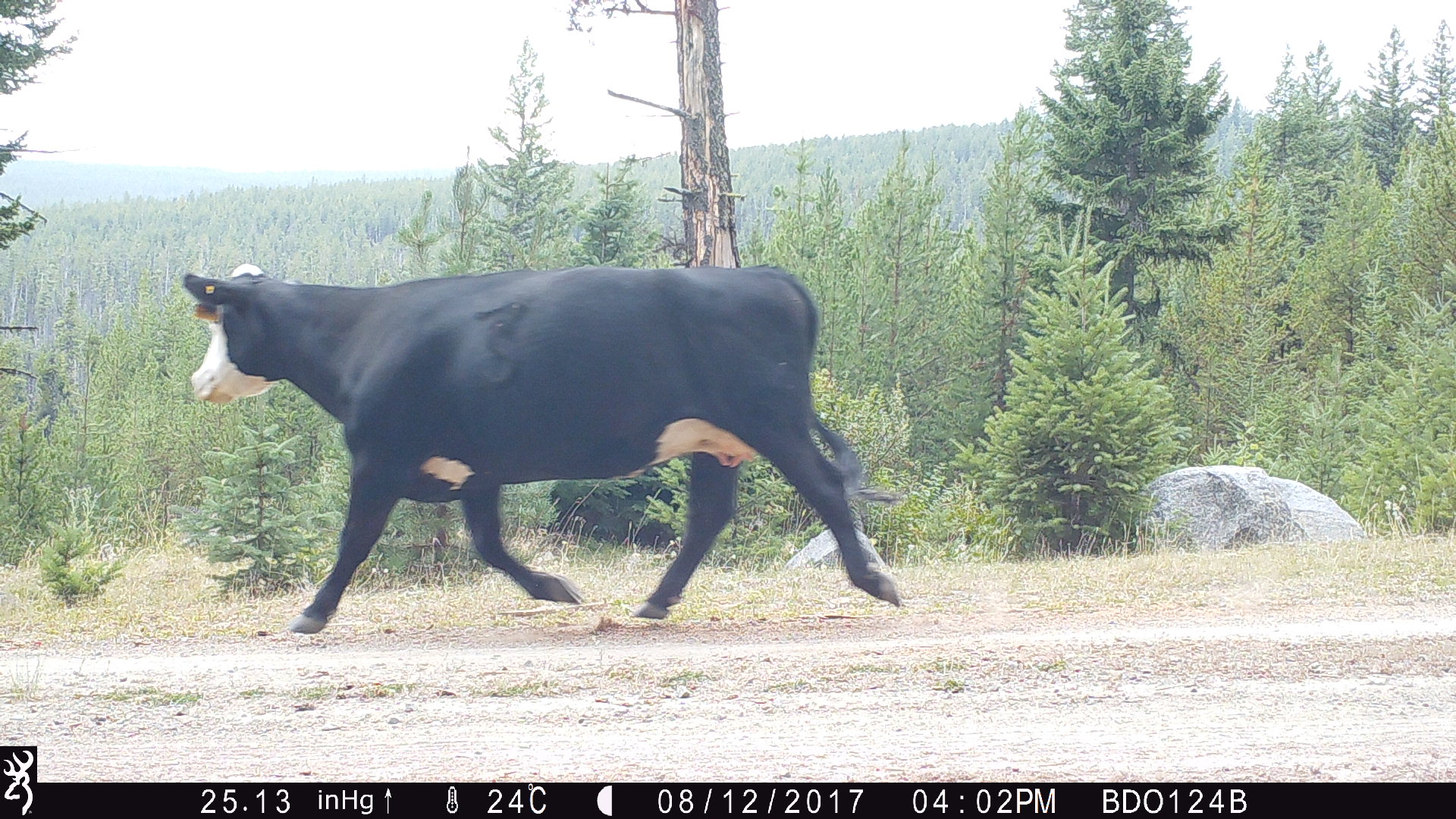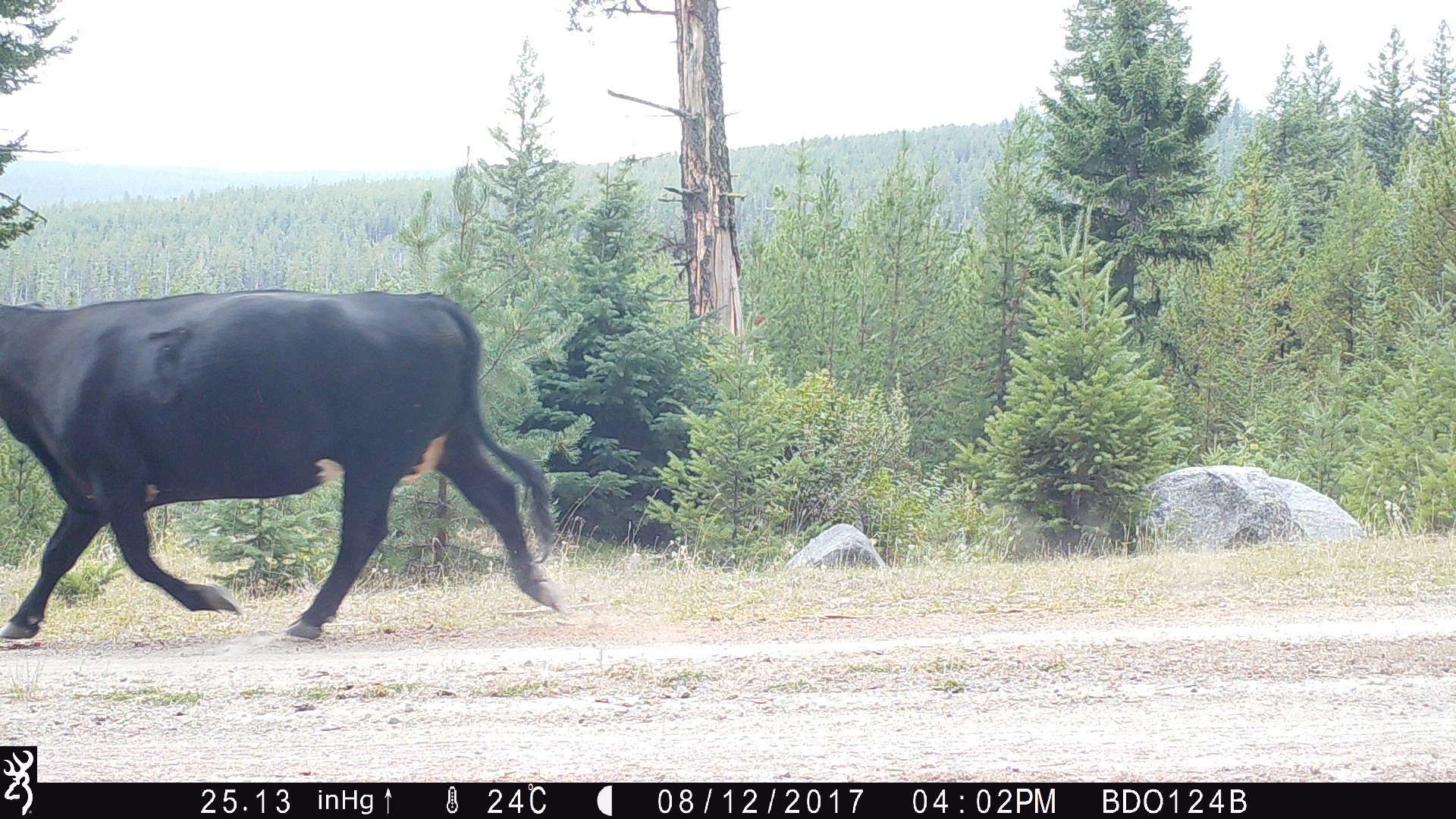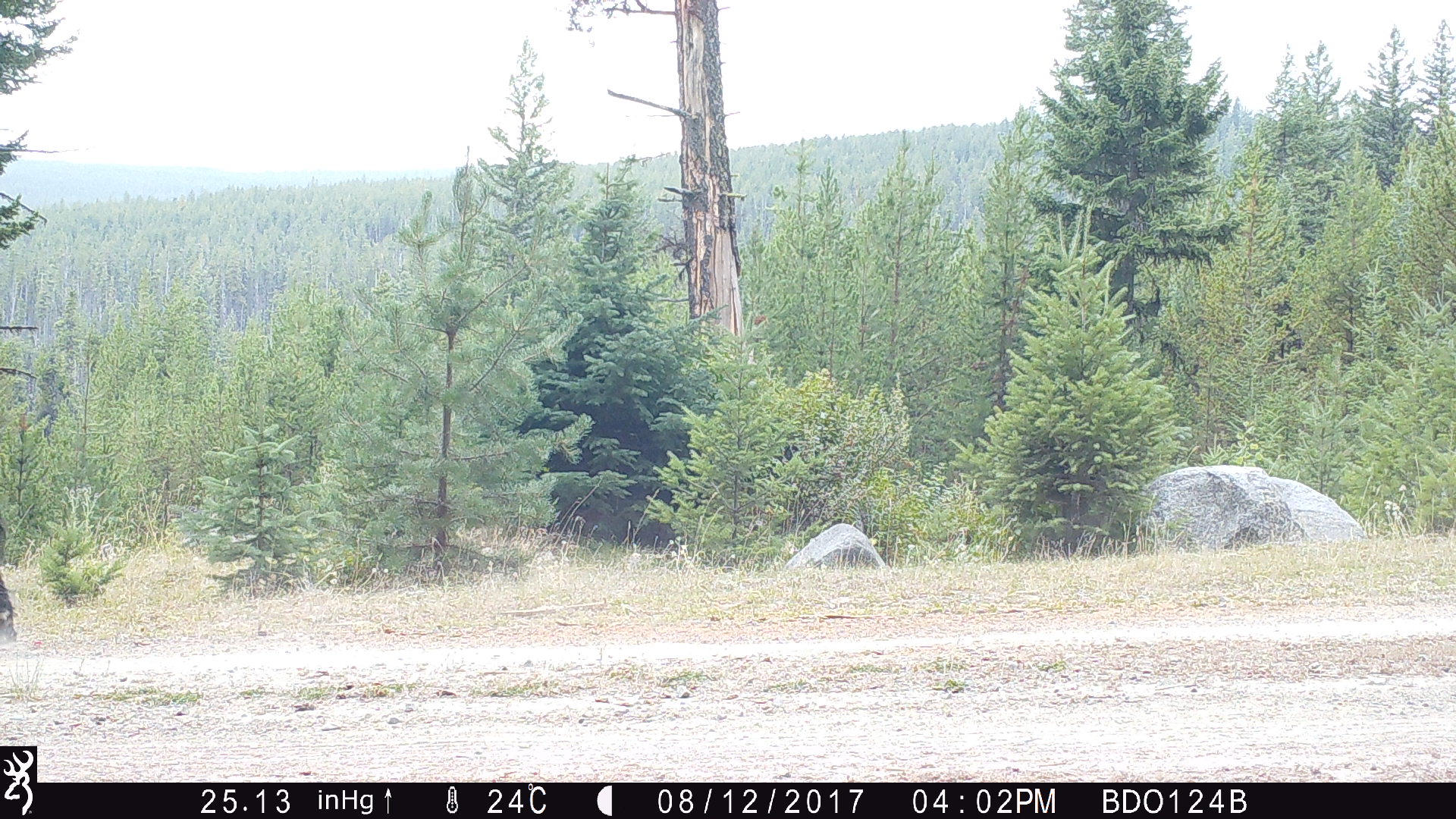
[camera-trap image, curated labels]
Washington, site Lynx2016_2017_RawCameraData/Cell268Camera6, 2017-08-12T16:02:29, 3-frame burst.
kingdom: Animalia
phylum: Chordata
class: Mammalia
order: Artiodactyla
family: Bovidae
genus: Bos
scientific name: Bos taurus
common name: domestic cattle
Domestic cattle (Bos taurus). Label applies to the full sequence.